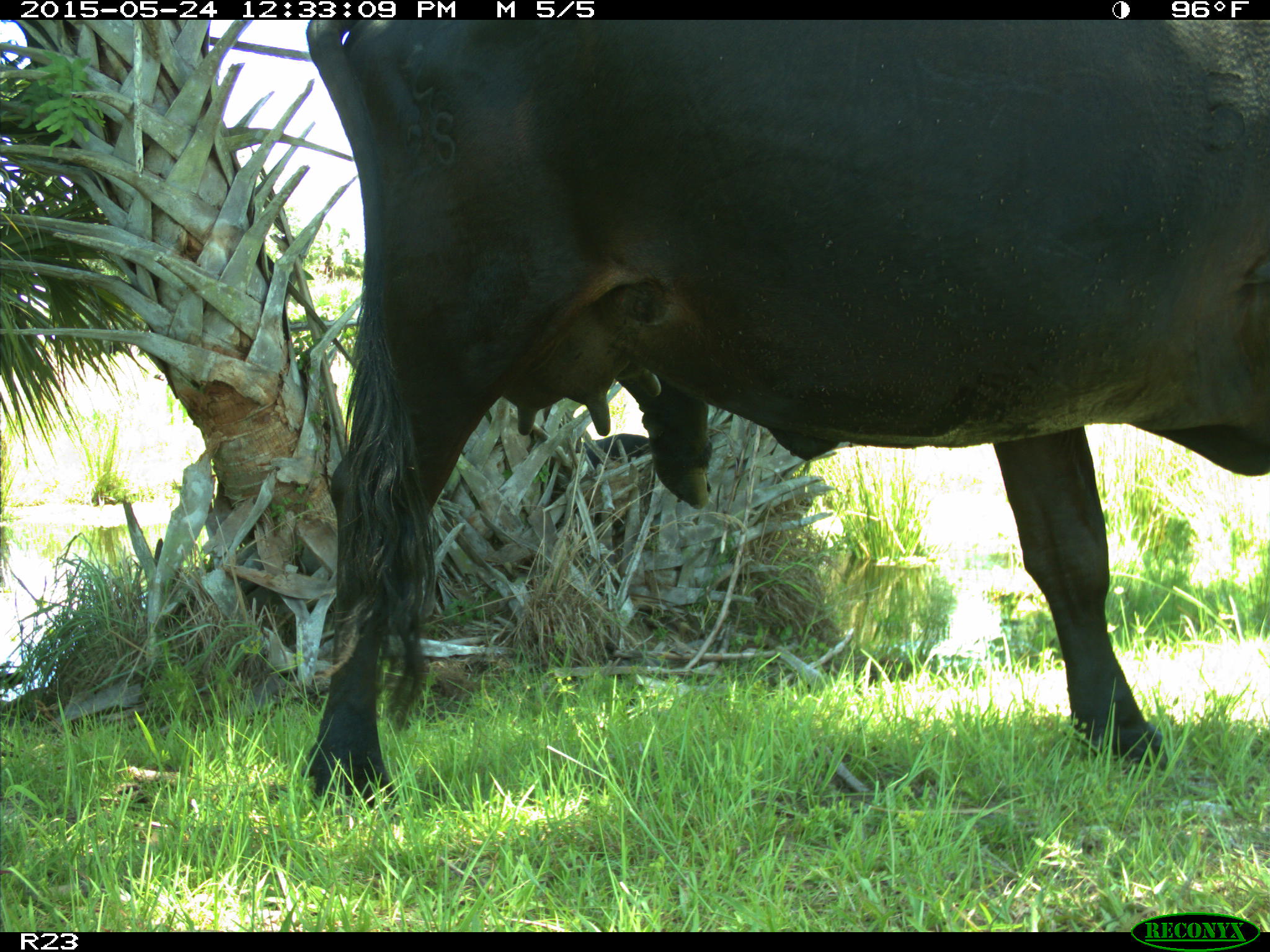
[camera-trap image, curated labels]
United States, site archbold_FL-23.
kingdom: Animalia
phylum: Chordata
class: Mammalia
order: Artiodactyla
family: Bovidae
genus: Bos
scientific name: Bos taurus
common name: domestic cow